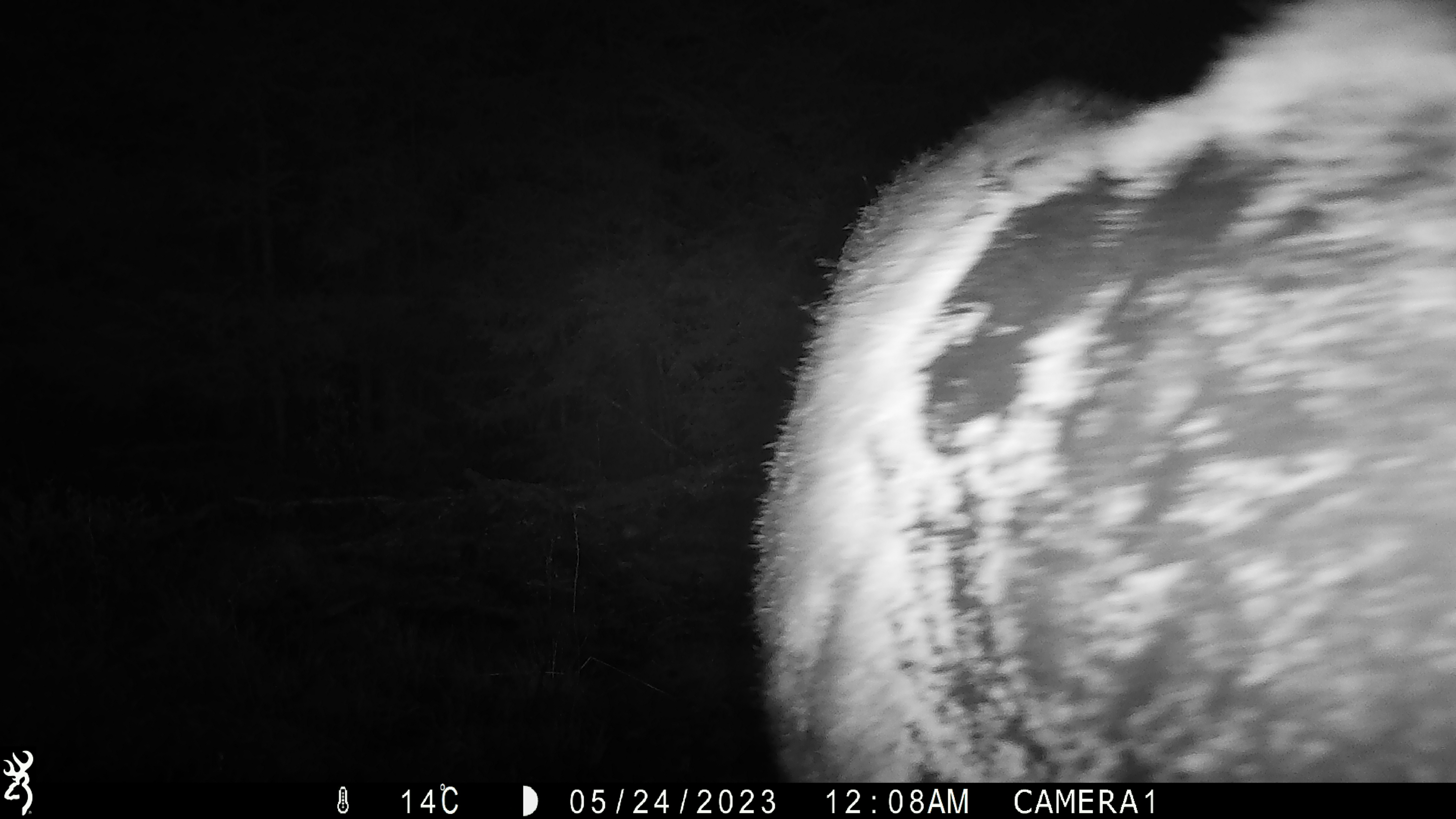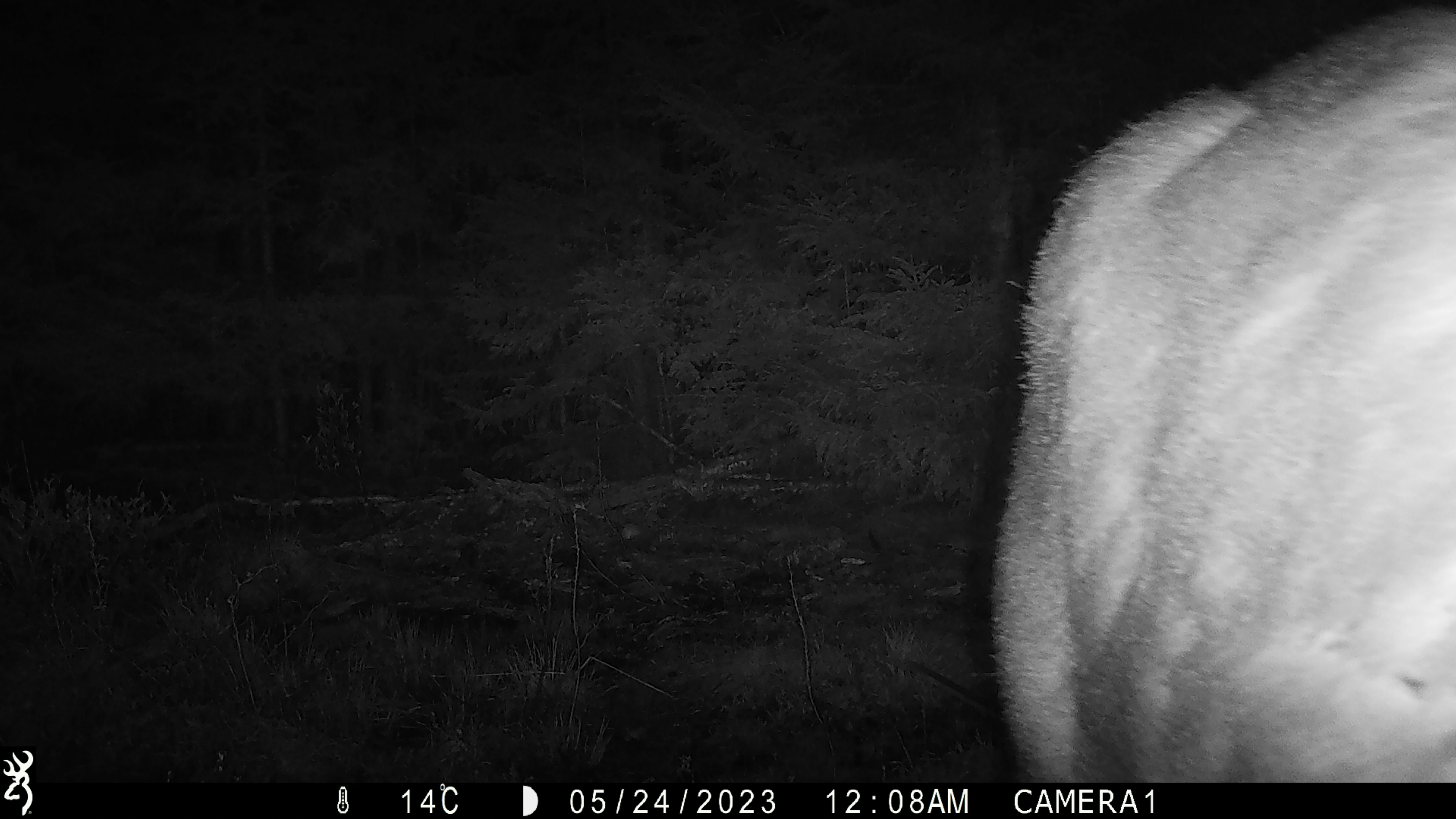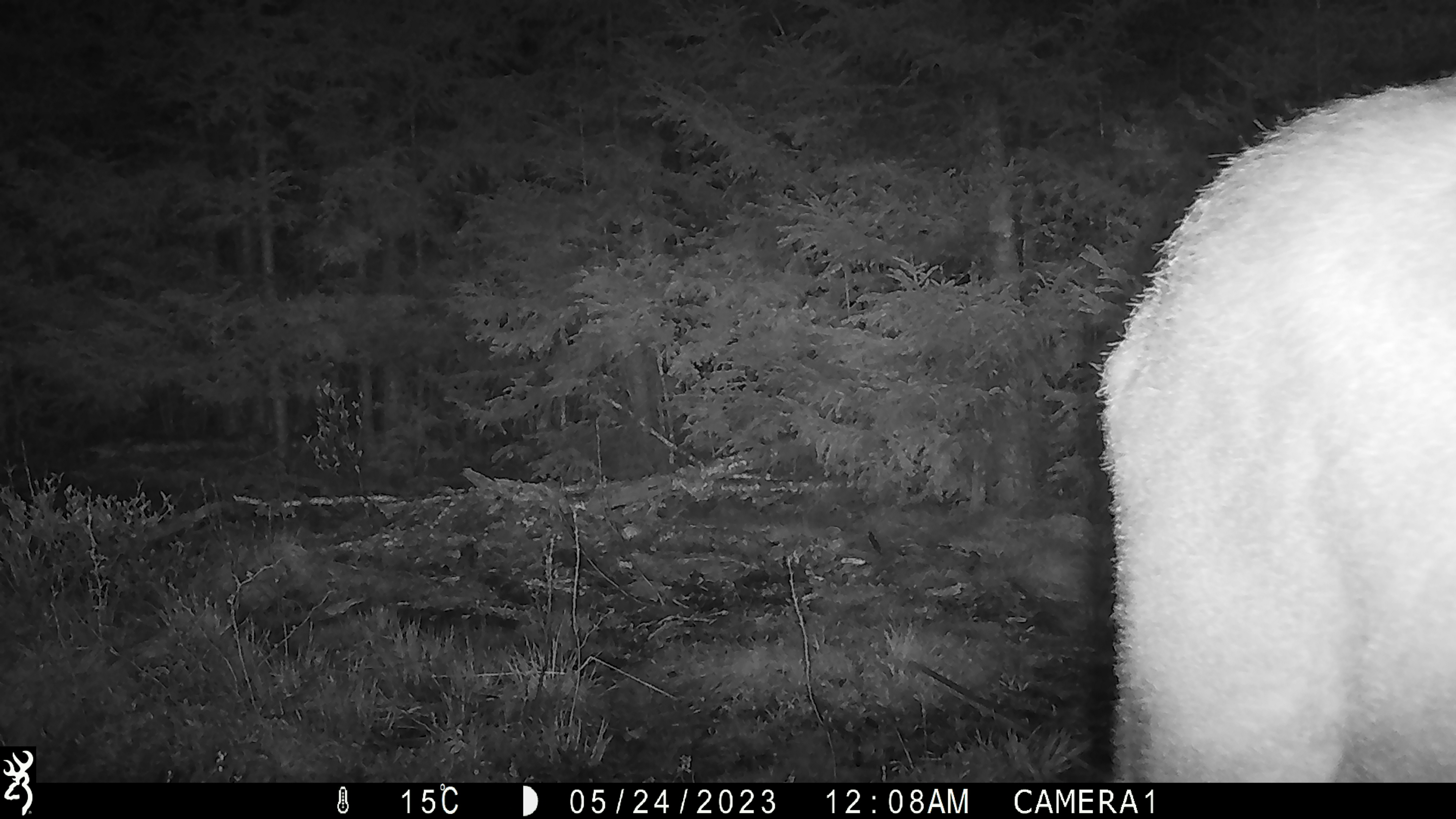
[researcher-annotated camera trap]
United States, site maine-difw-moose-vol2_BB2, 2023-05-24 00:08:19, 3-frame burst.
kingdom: Animalia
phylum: Chordata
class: Mammalia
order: Artiodactyla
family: Cervidae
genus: Alces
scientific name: Alces alces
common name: moose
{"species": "moose (Alces alces)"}